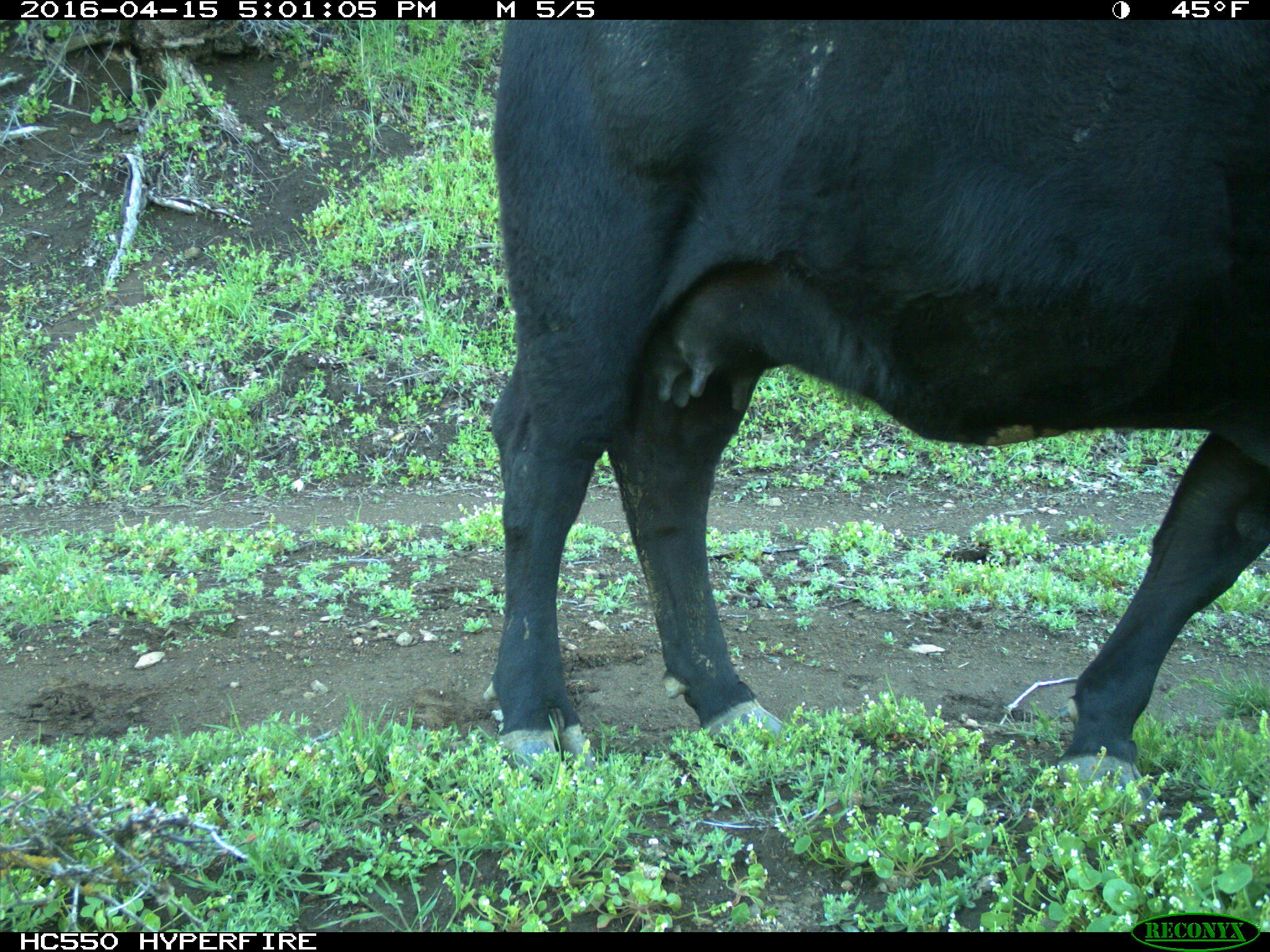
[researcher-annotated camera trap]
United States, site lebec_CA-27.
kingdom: Animalia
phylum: Chordata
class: Mammalia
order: Artiodactyla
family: Bovidae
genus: Bos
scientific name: Bos taurus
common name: domestic cow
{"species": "Bos taurus (domestic cow)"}